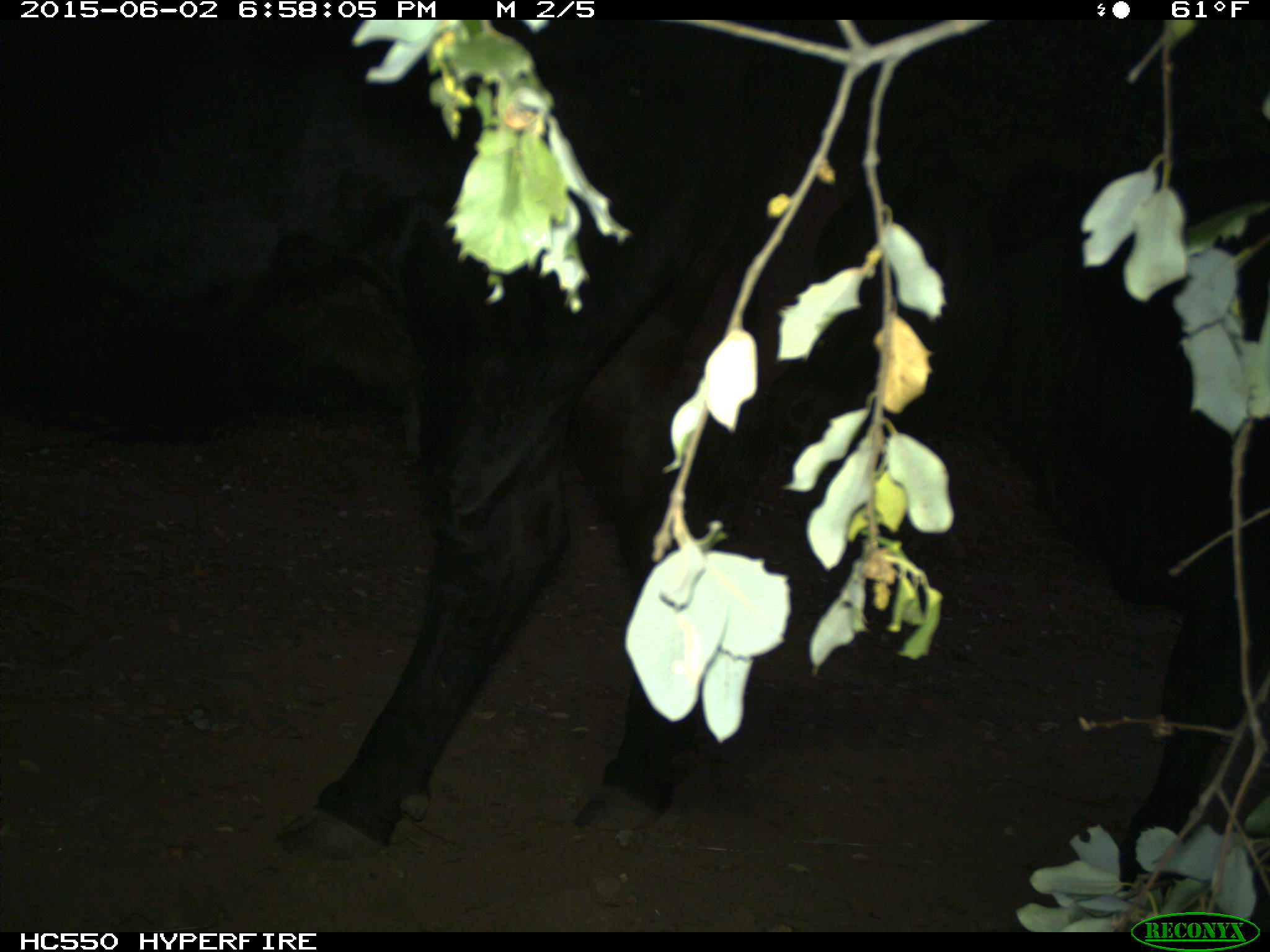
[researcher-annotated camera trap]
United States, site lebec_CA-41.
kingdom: Animalia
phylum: Chordata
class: Mammalia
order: Artiodactyla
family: Bovidae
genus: Bos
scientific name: Bos taurus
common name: domestic cow